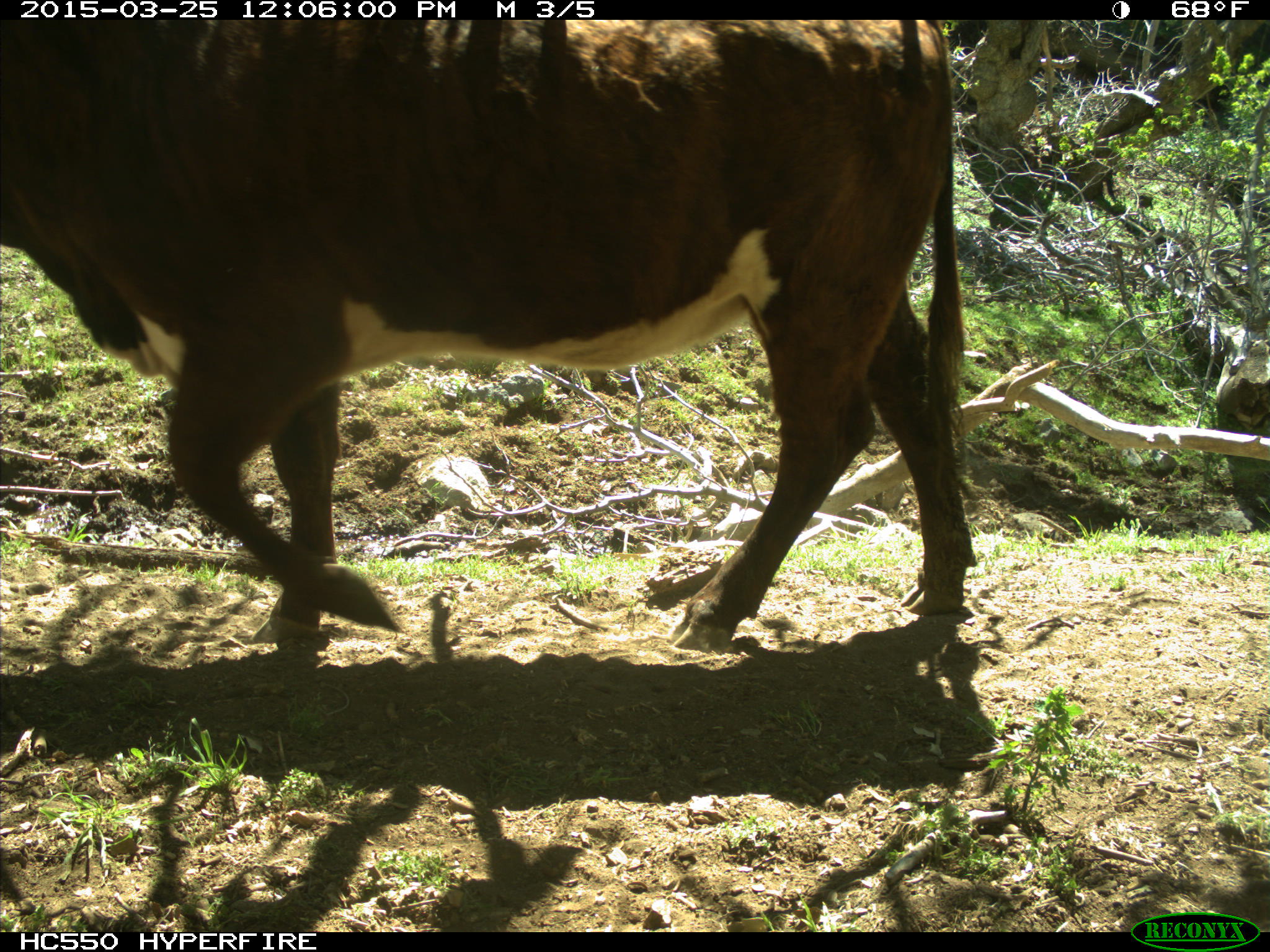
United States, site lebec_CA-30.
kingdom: Animalia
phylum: Chordata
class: Mammalia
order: Artiodactyla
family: Bovidae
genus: Bos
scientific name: Bos taurus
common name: domestic cow